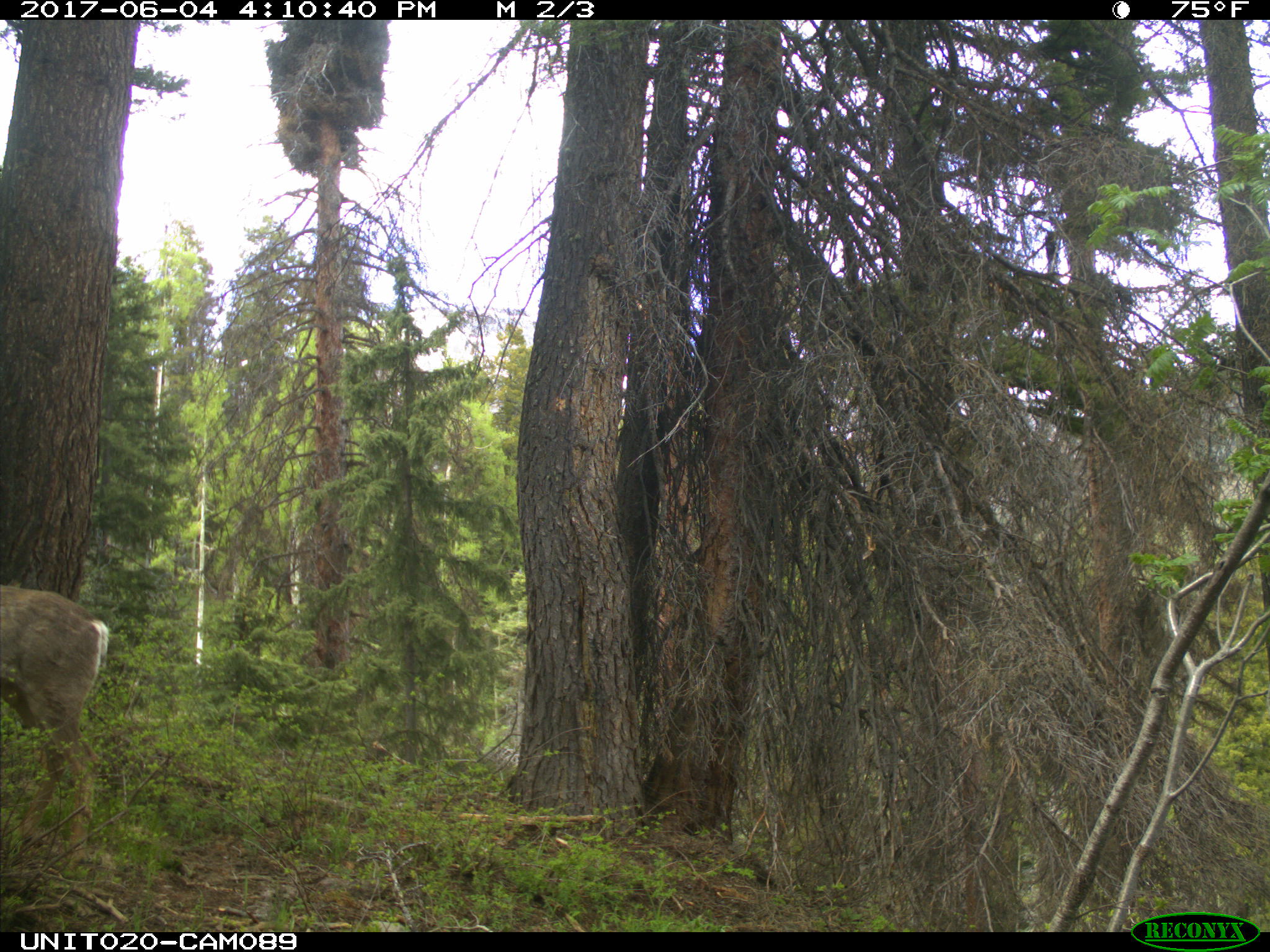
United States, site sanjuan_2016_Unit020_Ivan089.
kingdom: Animalia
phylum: Chordata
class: Mammalia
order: Artiodactyla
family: Cervidae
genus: Odocoileus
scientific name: Odocoileus hemionus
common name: mule deer